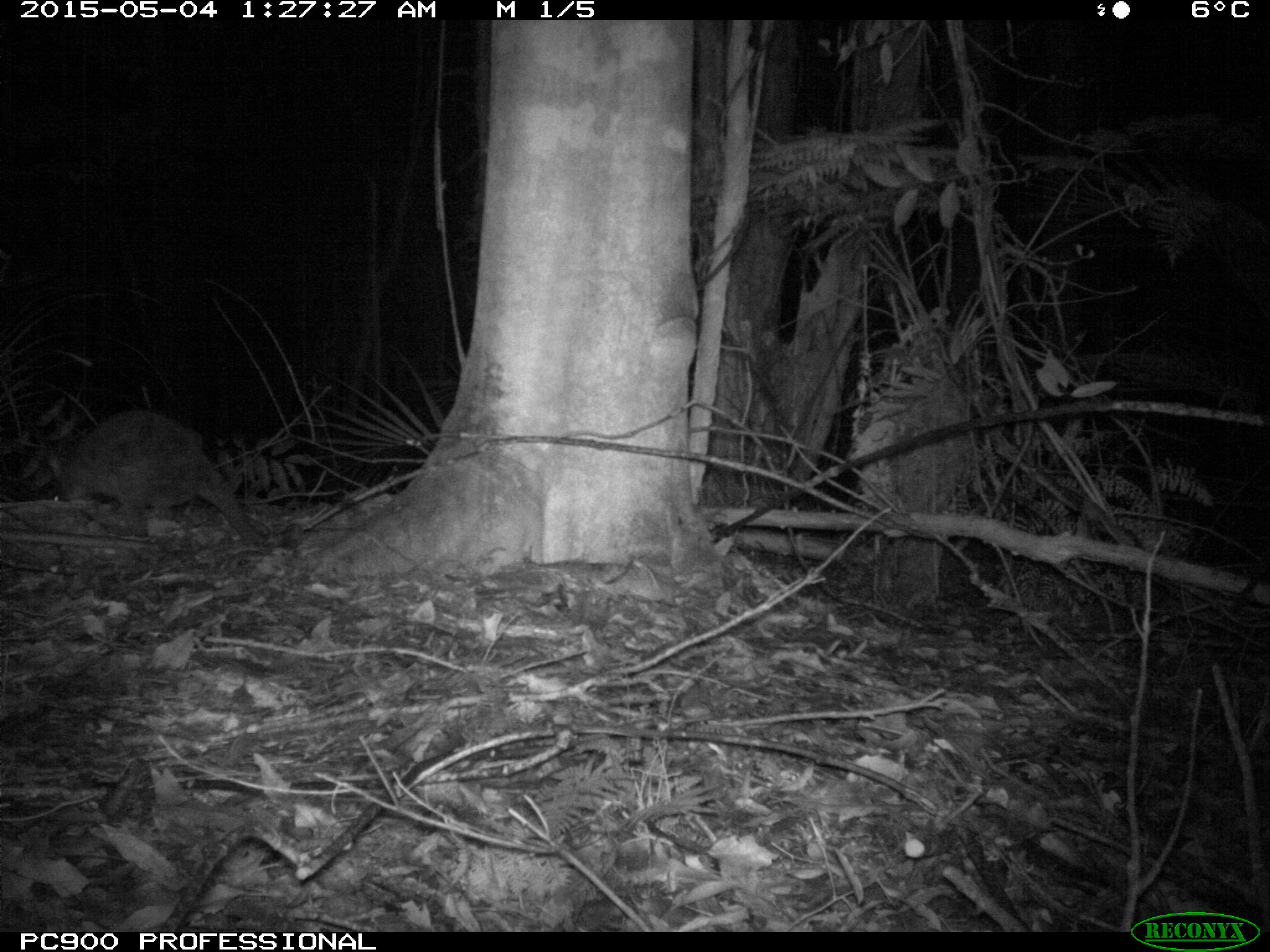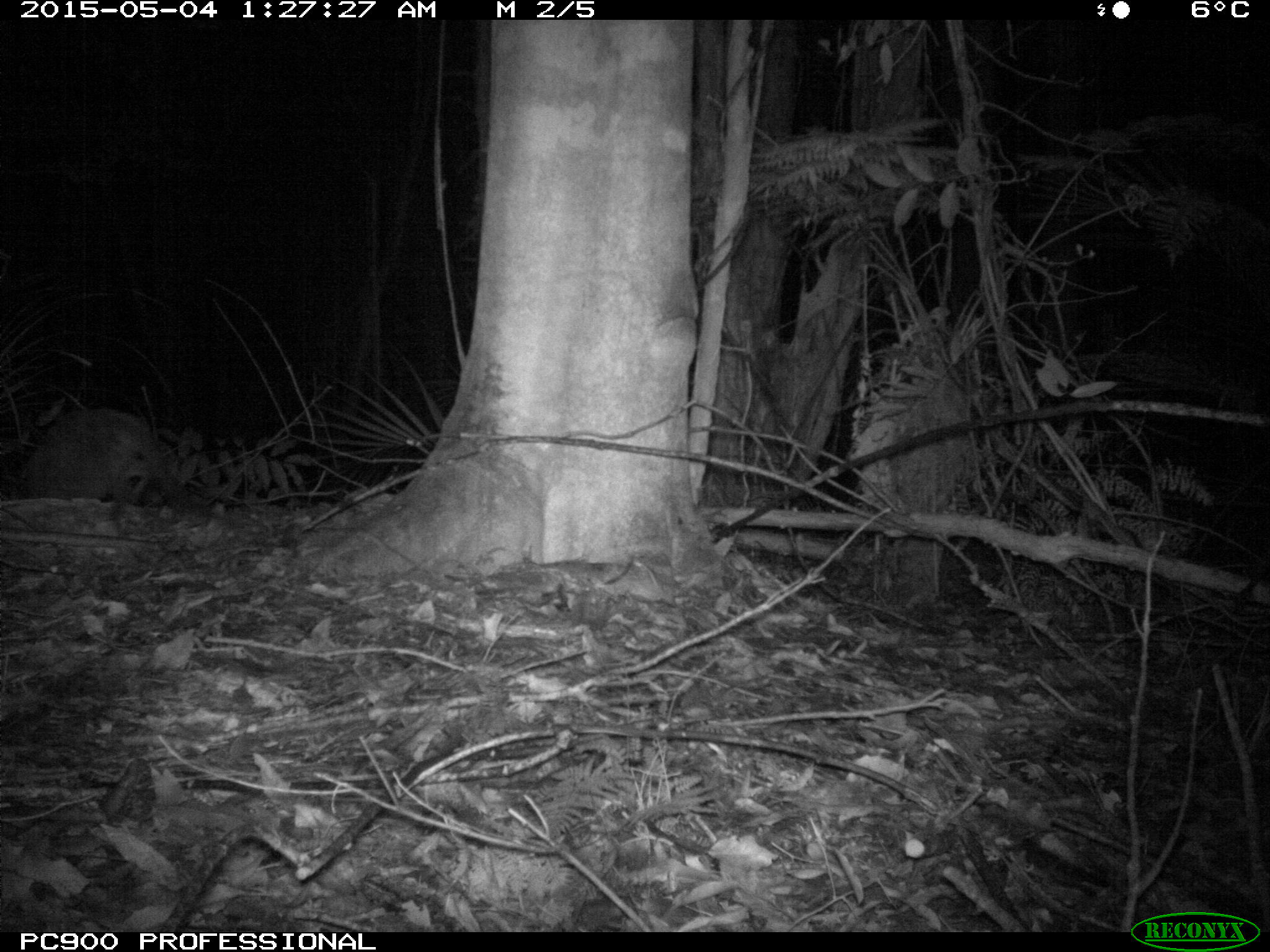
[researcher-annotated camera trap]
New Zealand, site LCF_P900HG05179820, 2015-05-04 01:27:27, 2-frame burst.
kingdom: Animalia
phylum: Chordata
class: Mammalia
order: Diprotodontia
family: Macropodidae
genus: Notamacropus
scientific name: Notamacropus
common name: wallaby